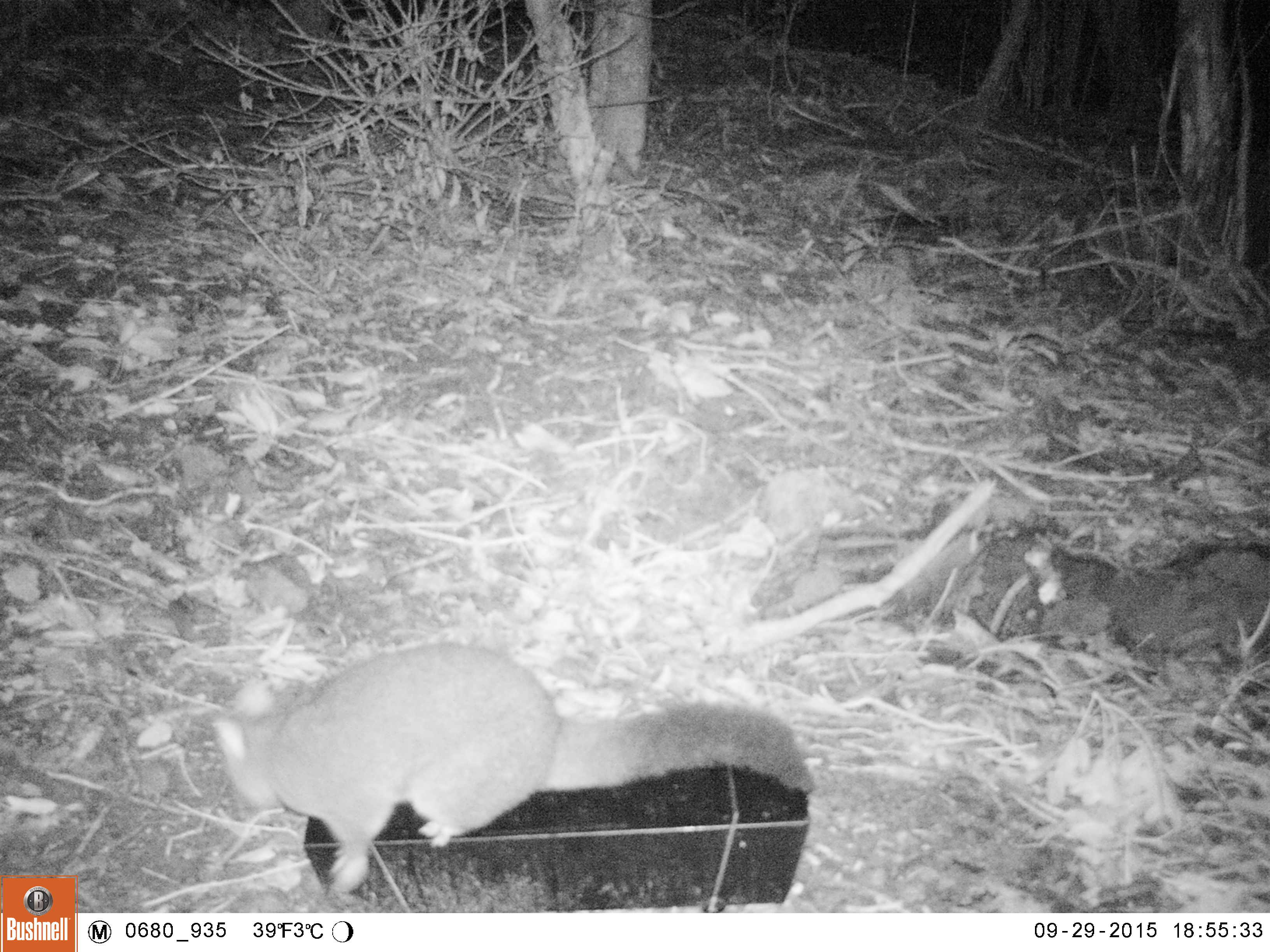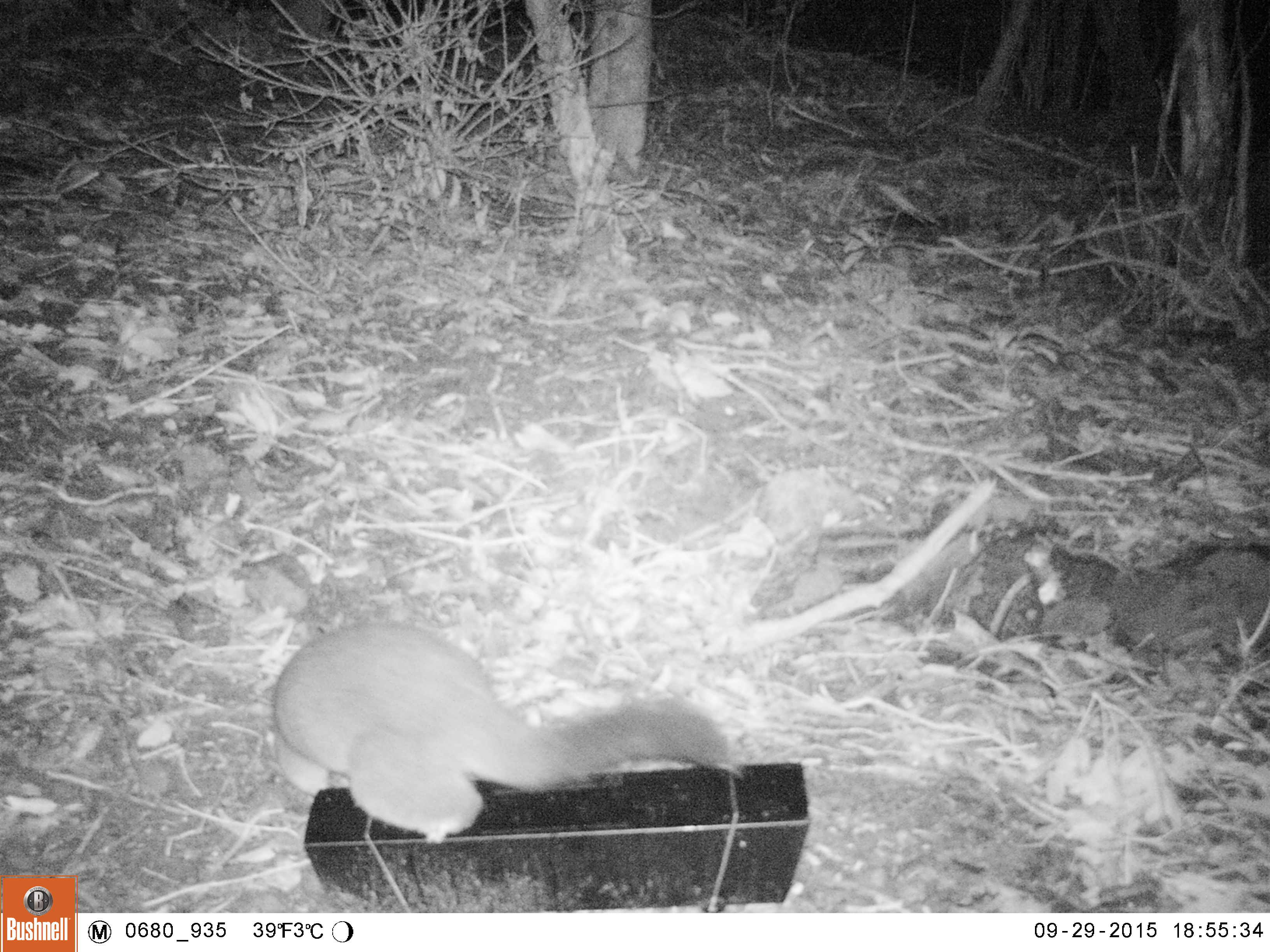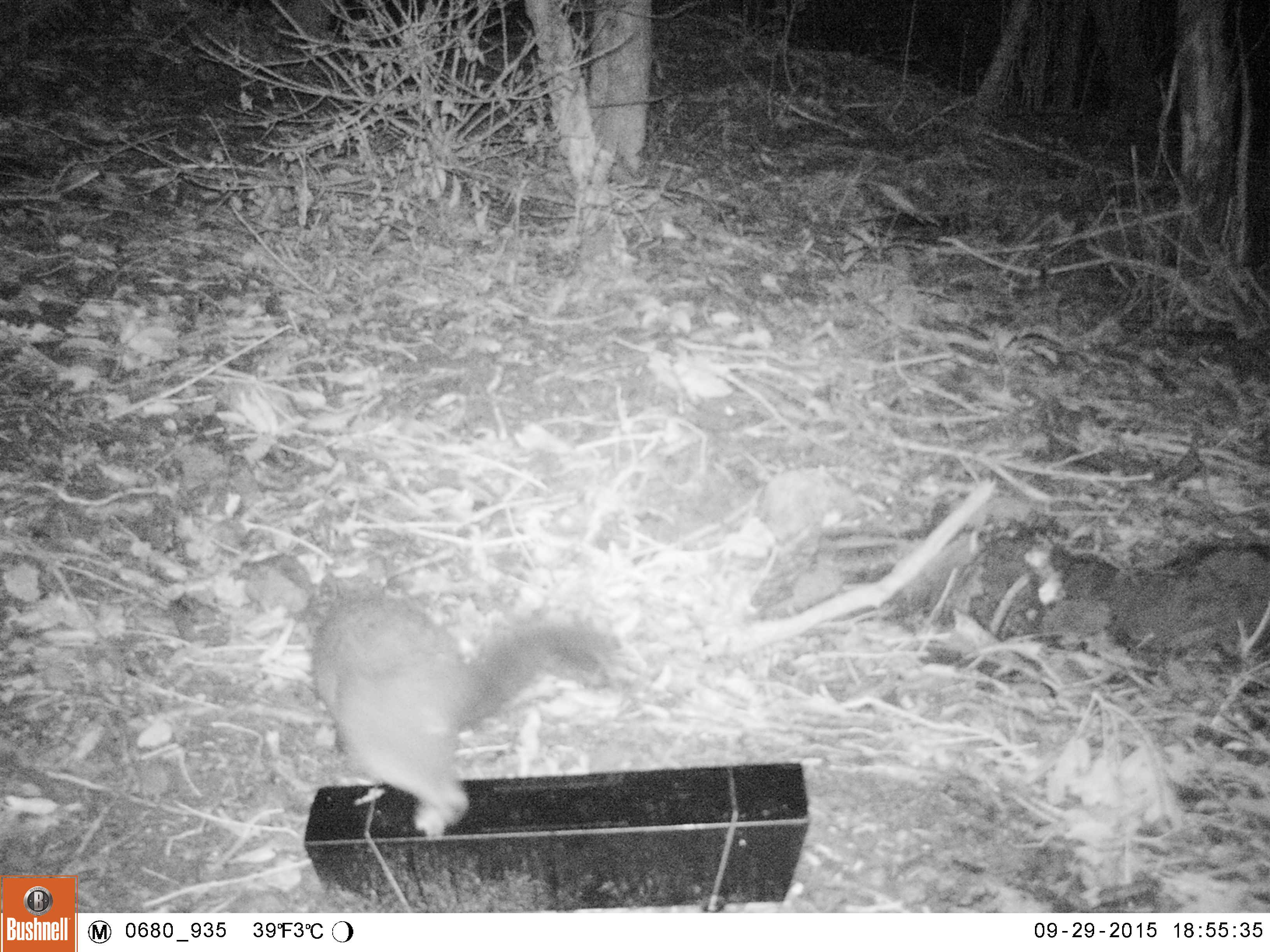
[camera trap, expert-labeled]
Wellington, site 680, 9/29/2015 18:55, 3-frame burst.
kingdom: Animalia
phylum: Chordata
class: Mammalia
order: Didelphimorphia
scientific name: Didelphimorphia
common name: possum